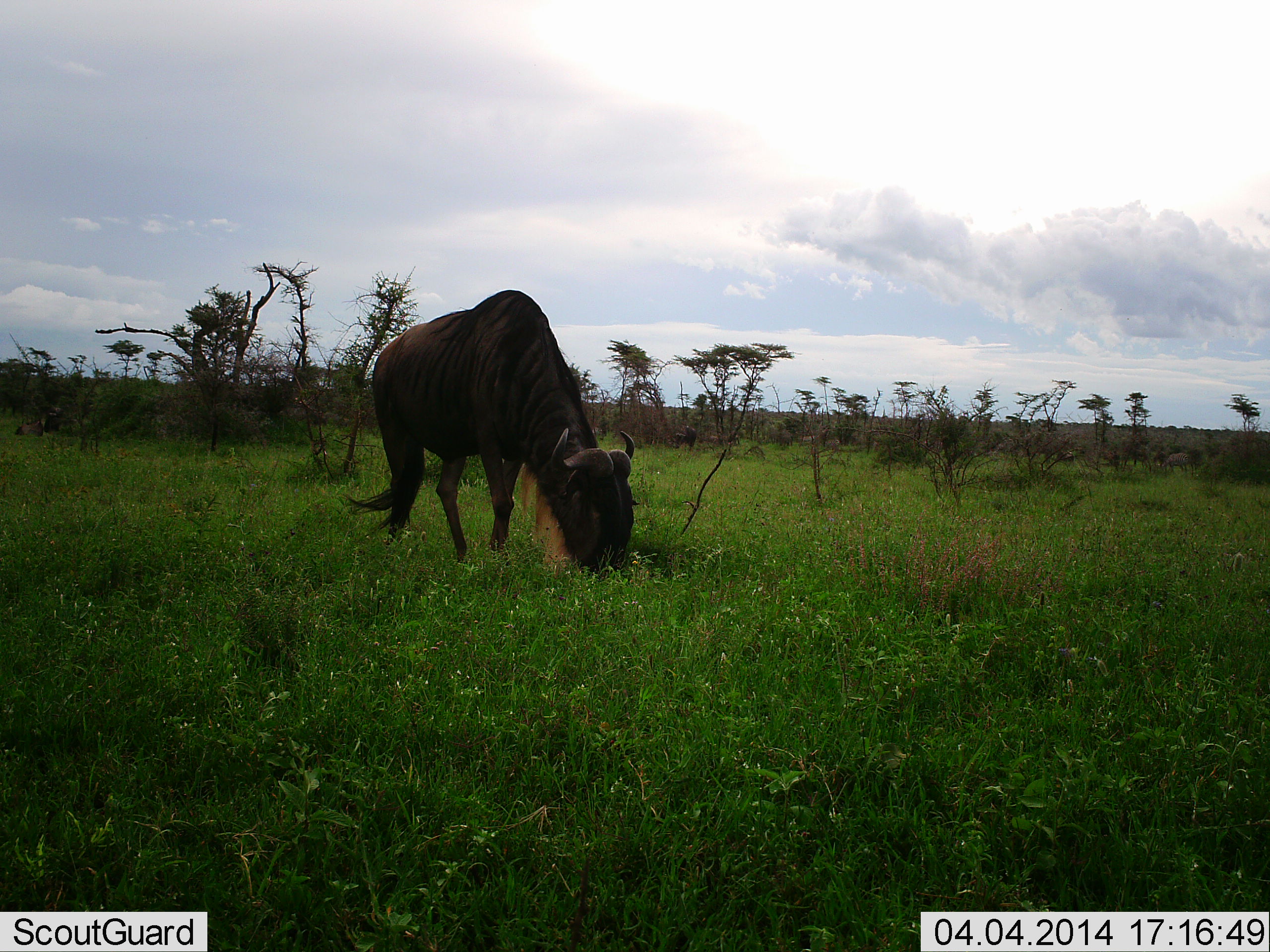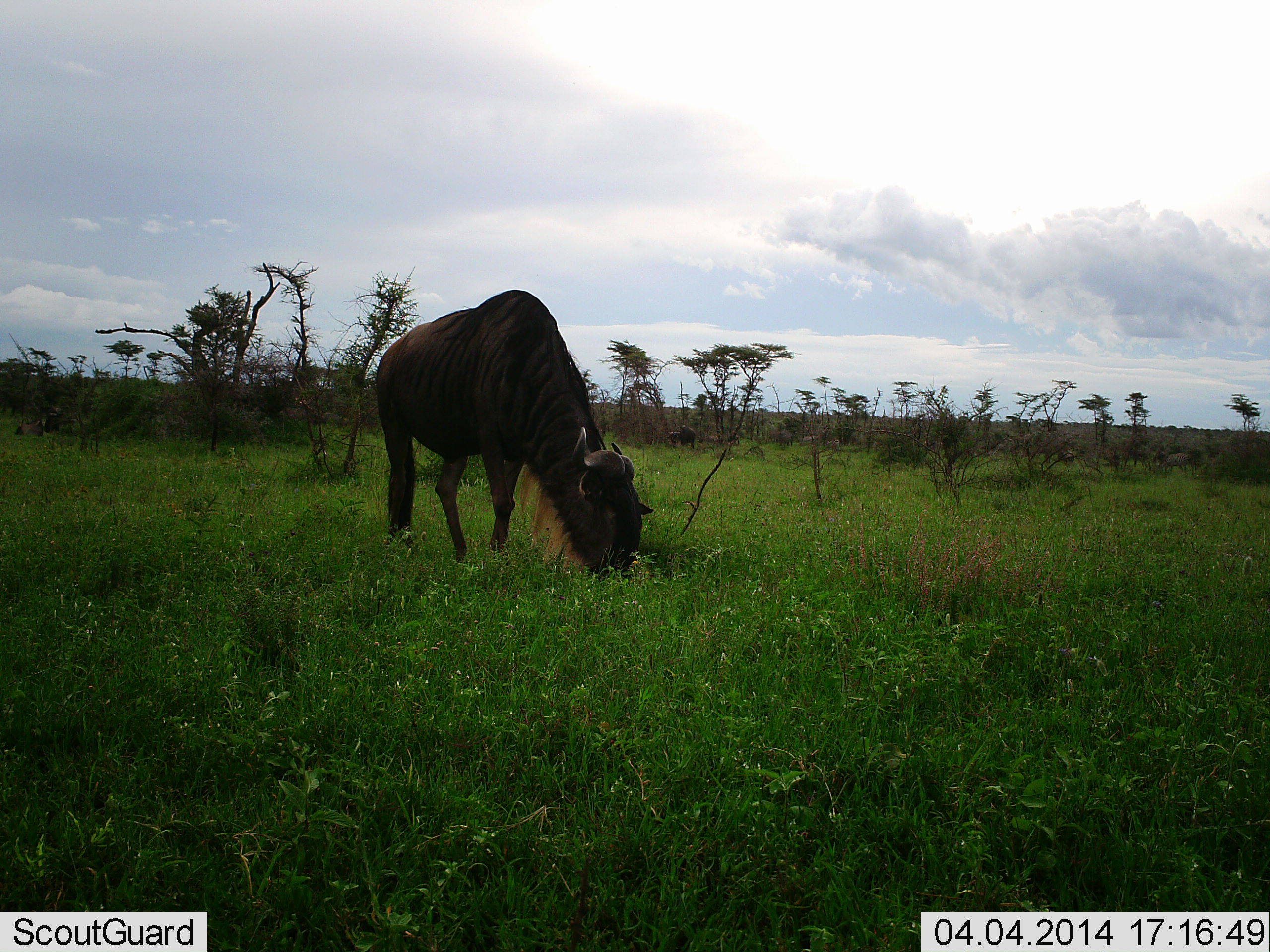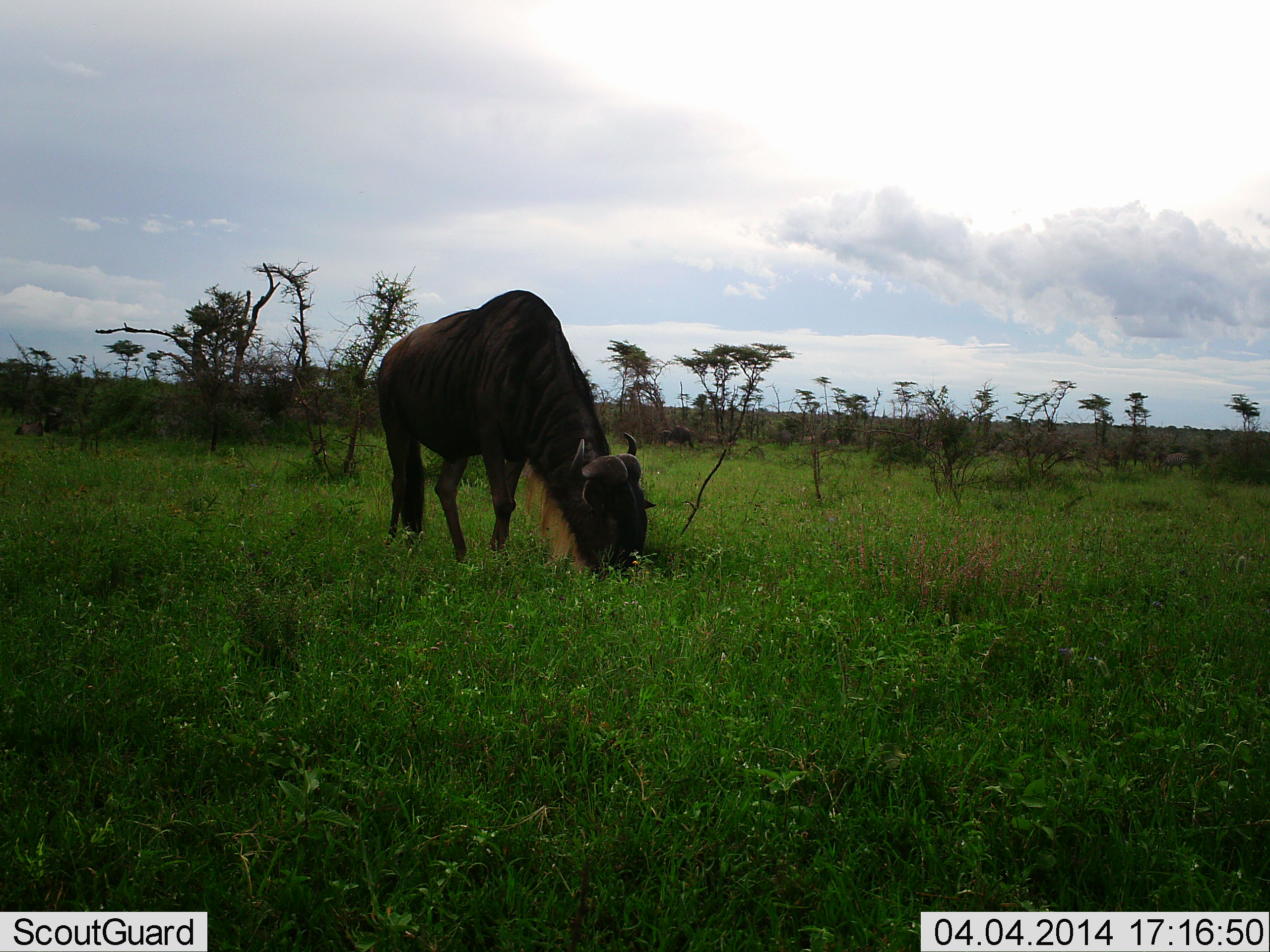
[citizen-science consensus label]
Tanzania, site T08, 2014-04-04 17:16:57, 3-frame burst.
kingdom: Animalia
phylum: Chordata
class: Mammalia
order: Artiodactyla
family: Bovidae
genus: Connochaetes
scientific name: Connochaetes taurinus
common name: blue wildebeest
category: wildebeest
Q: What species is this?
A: Wildebeest (blue wildebeest) (Connochaetes taurinus).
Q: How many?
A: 1.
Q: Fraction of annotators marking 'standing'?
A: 15%.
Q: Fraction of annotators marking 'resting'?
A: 4%.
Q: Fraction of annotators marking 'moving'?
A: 8%.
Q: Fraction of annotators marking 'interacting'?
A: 0%.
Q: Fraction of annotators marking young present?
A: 0%.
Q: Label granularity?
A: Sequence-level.